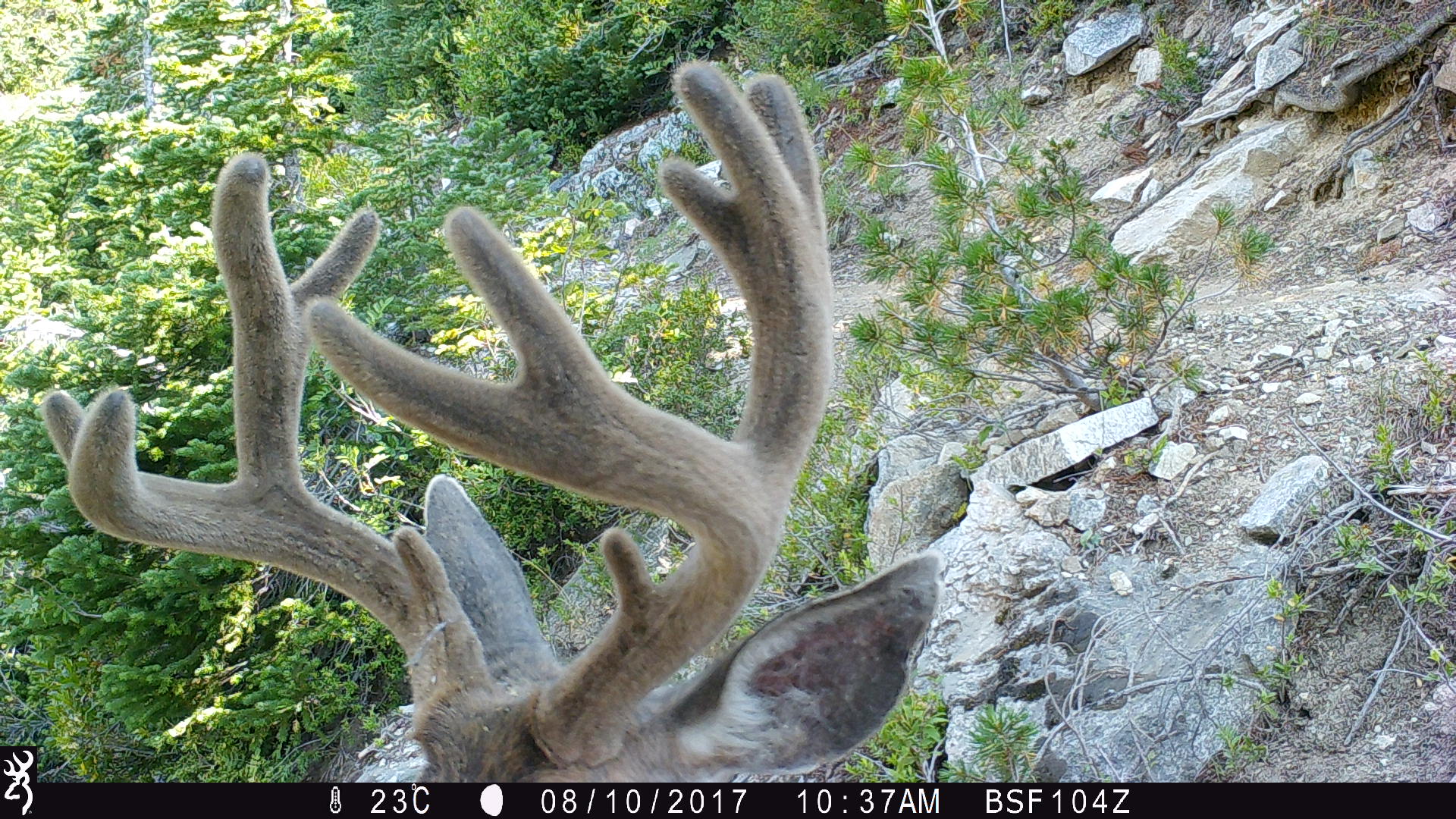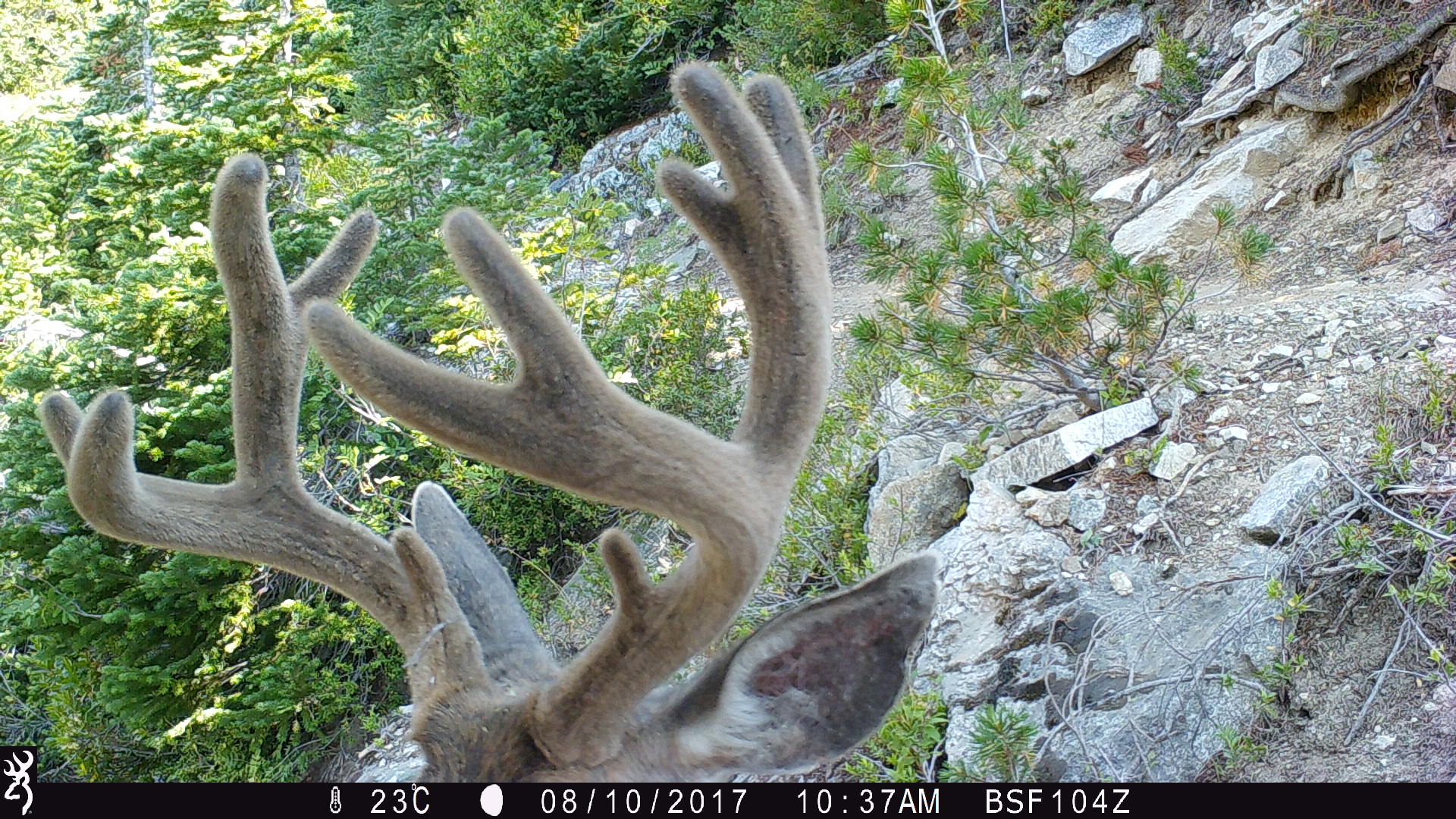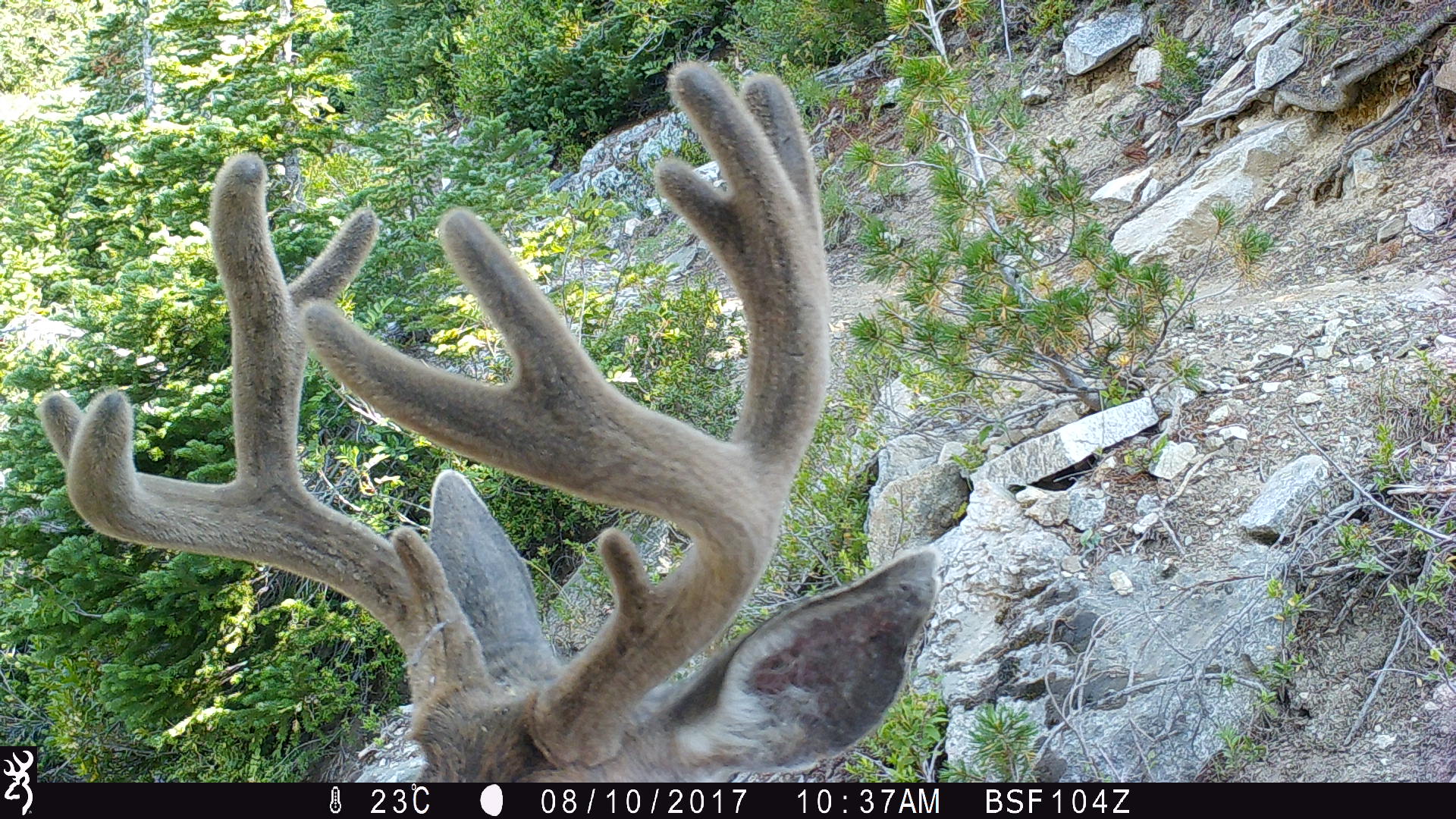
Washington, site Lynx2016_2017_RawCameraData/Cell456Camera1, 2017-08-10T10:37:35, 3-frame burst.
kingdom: Animalia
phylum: Chordata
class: Mammalia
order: Artiodactyla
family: Cervidae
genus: Odocoileus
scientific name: Odocoileus hemionus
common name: mule deer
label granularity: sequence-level